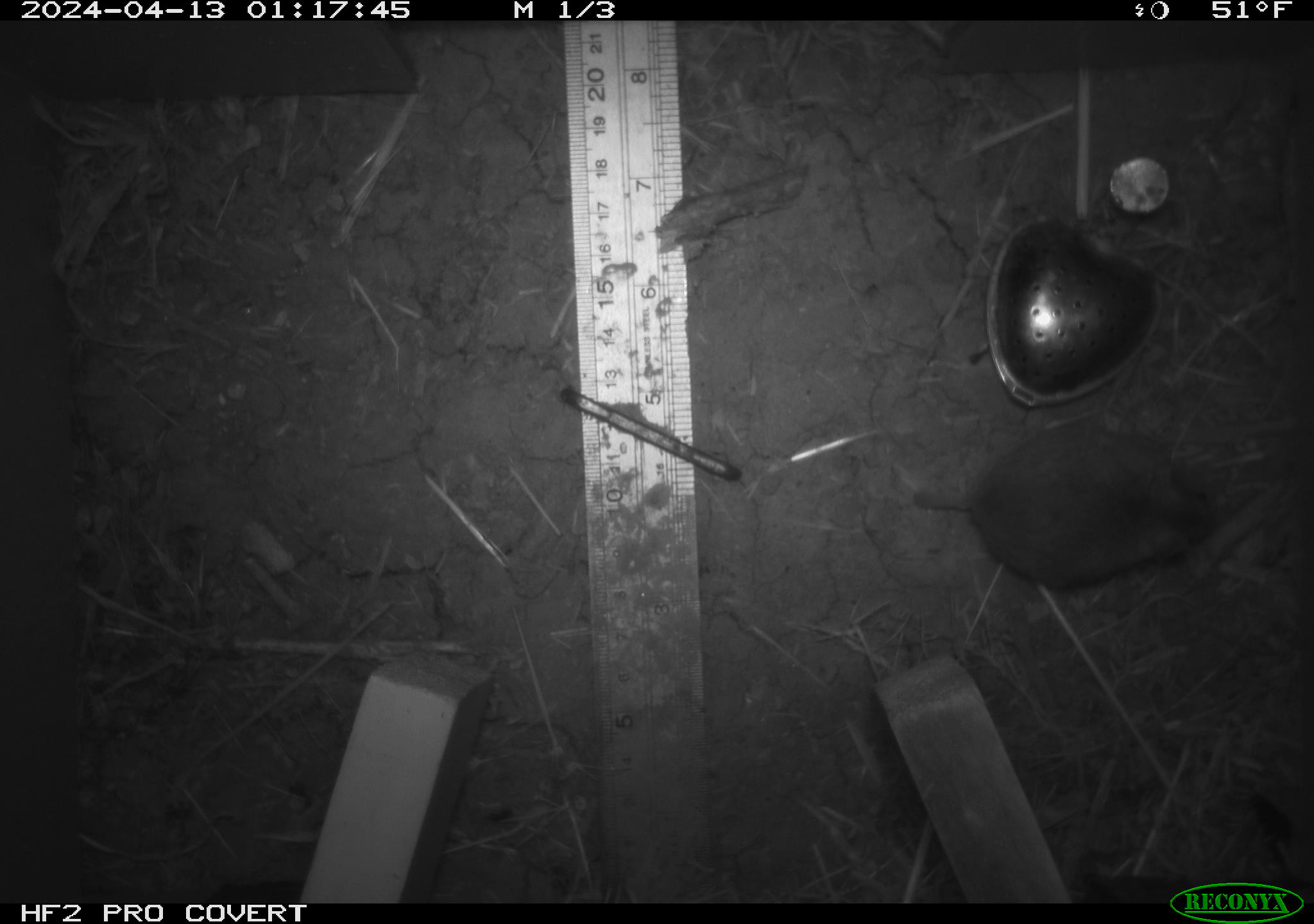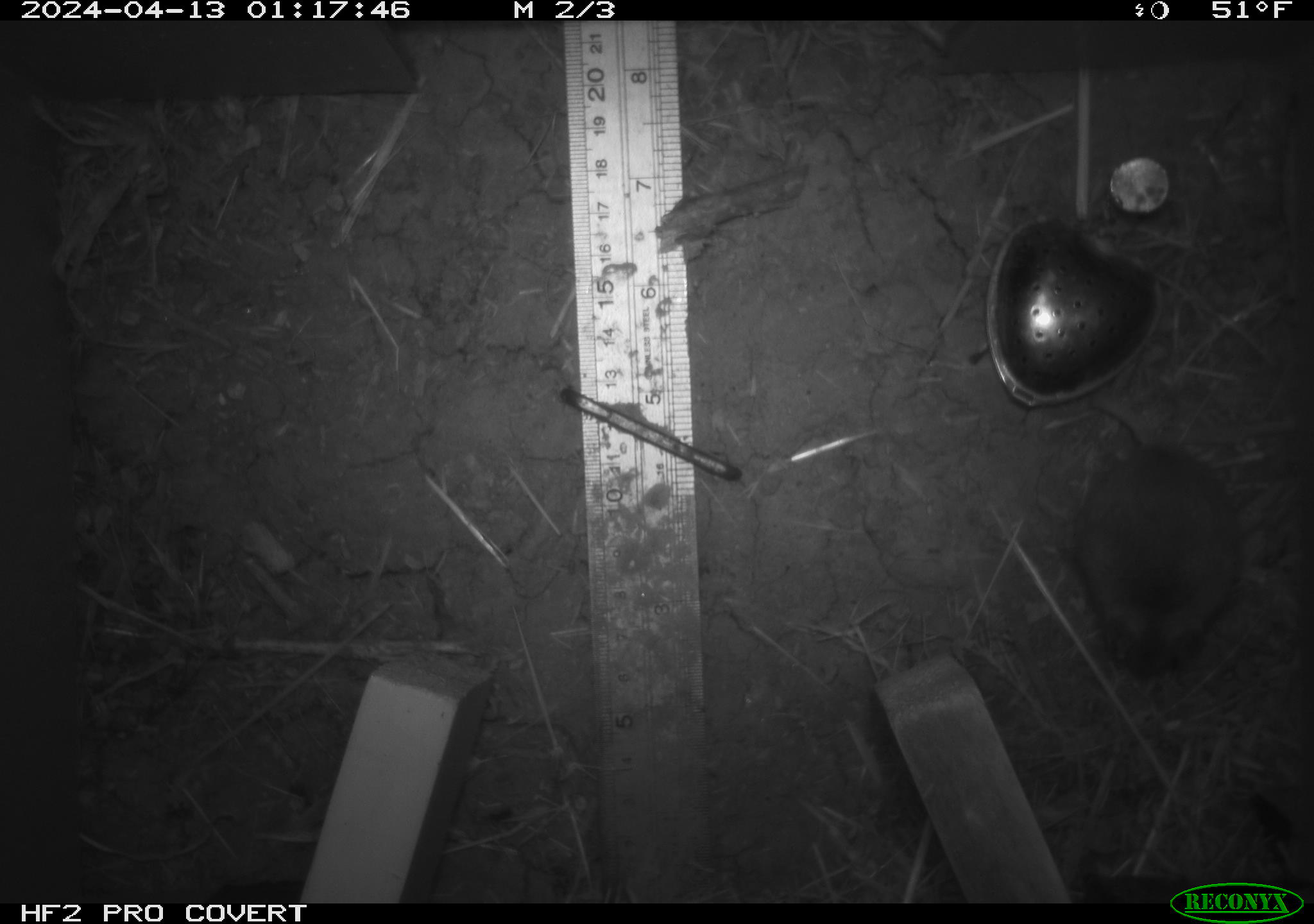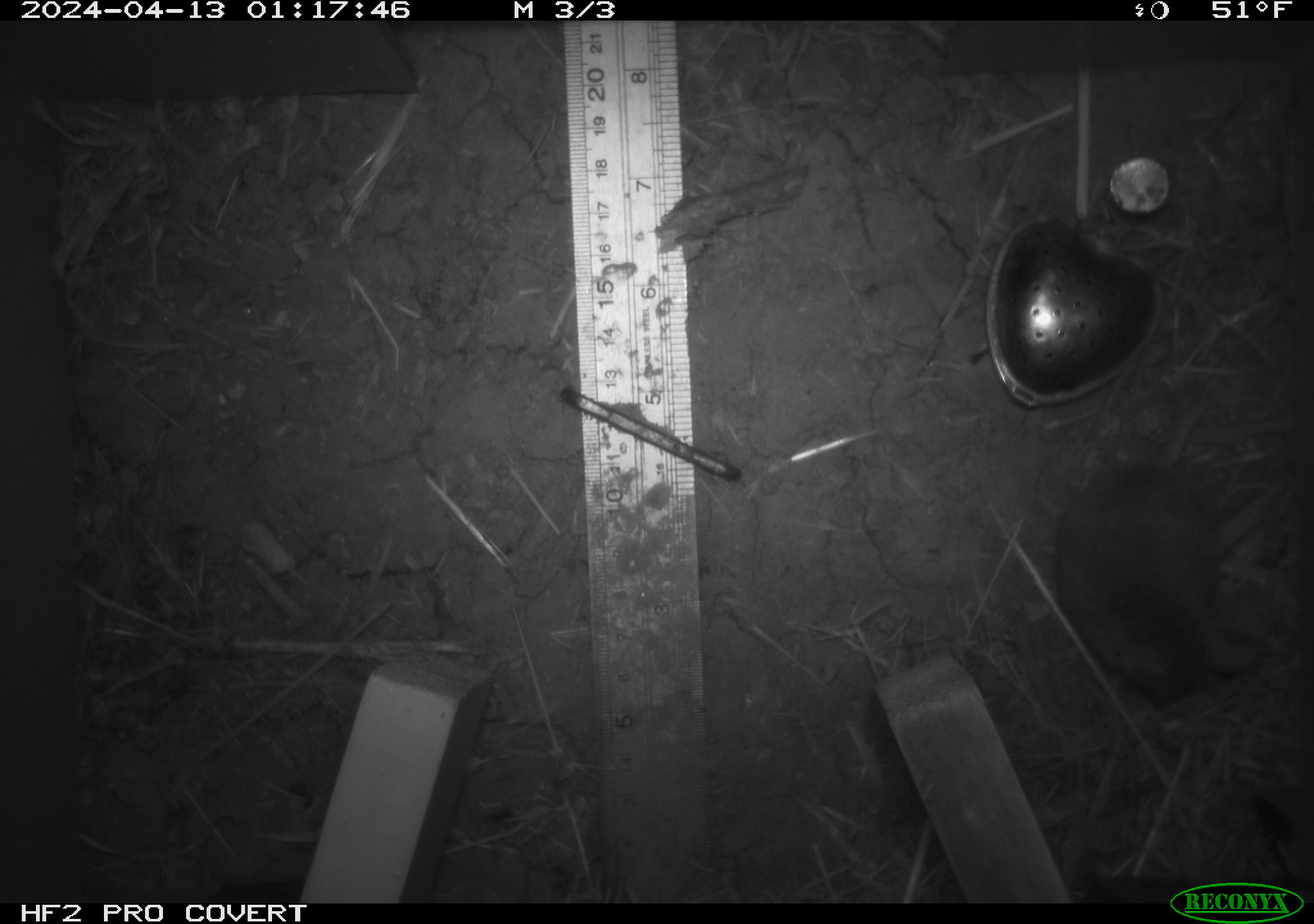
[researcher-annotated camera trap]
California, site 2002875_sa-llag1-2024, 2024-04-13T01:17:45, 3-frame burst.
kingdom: Animalia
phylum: Chordata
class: Mammalia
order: Rodentia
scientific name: Rodentia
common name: mouse species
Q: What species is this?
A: Mouse species (Rodentia).